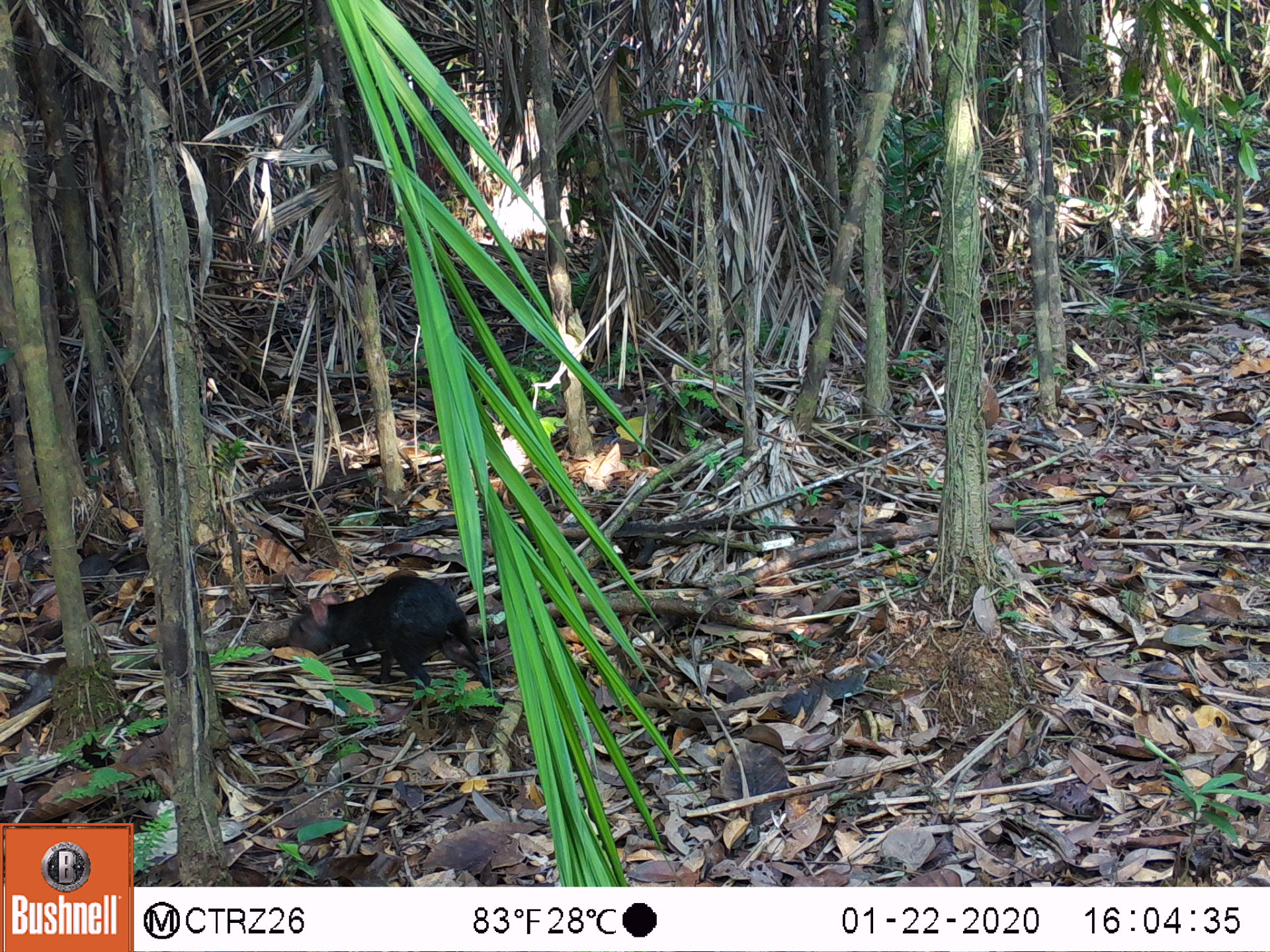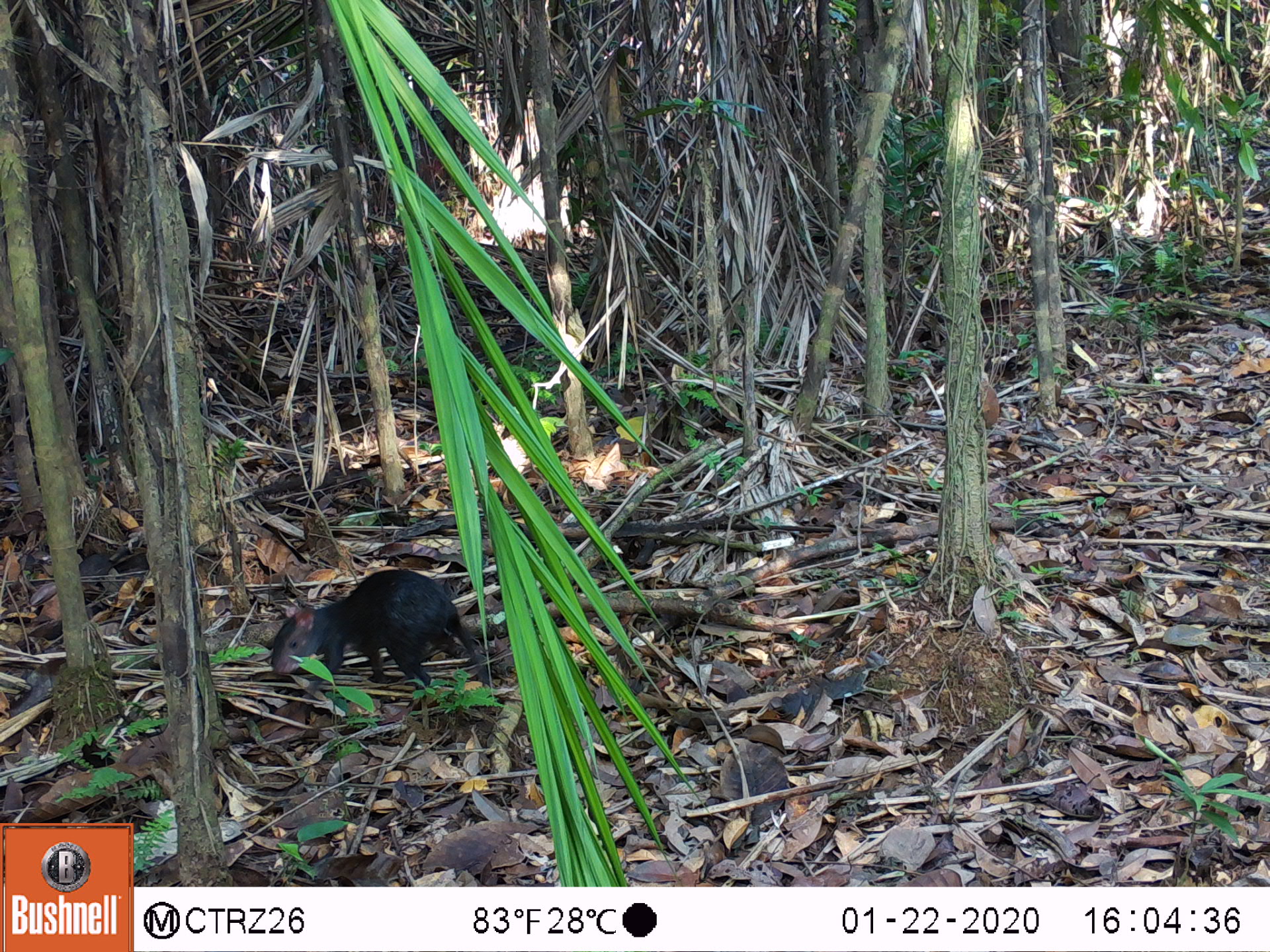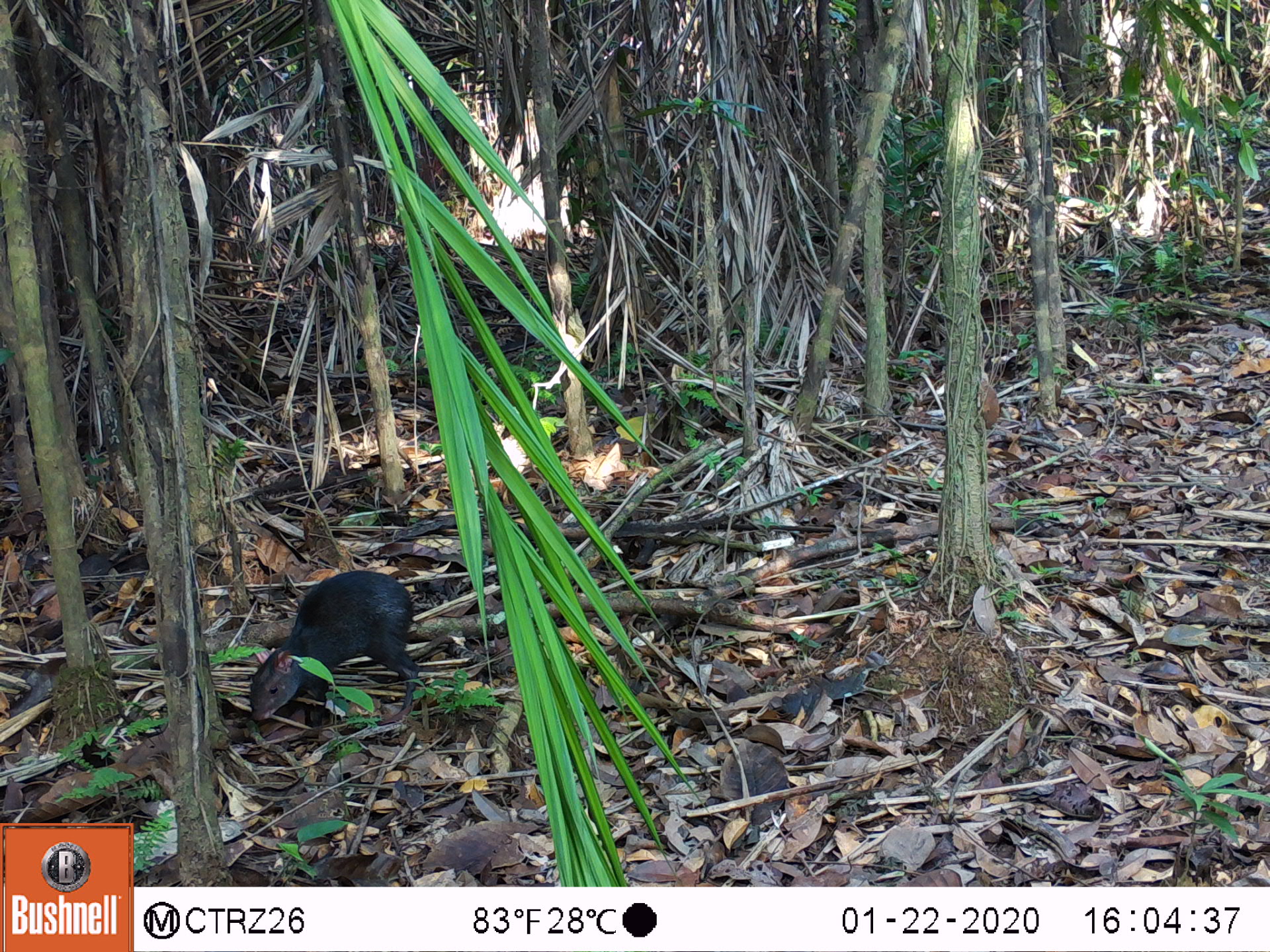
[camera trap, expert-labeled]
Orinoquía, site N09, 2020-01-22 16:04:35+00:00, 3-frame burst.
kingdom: Animalia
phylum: Chordata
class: Mammalia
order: Rodentia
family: Dasyproctidae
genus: Dasyprocta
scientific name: Dasyprocta fuliginosa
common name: black agouti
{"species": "black agouti (Dasyprocta fuliginosa)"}